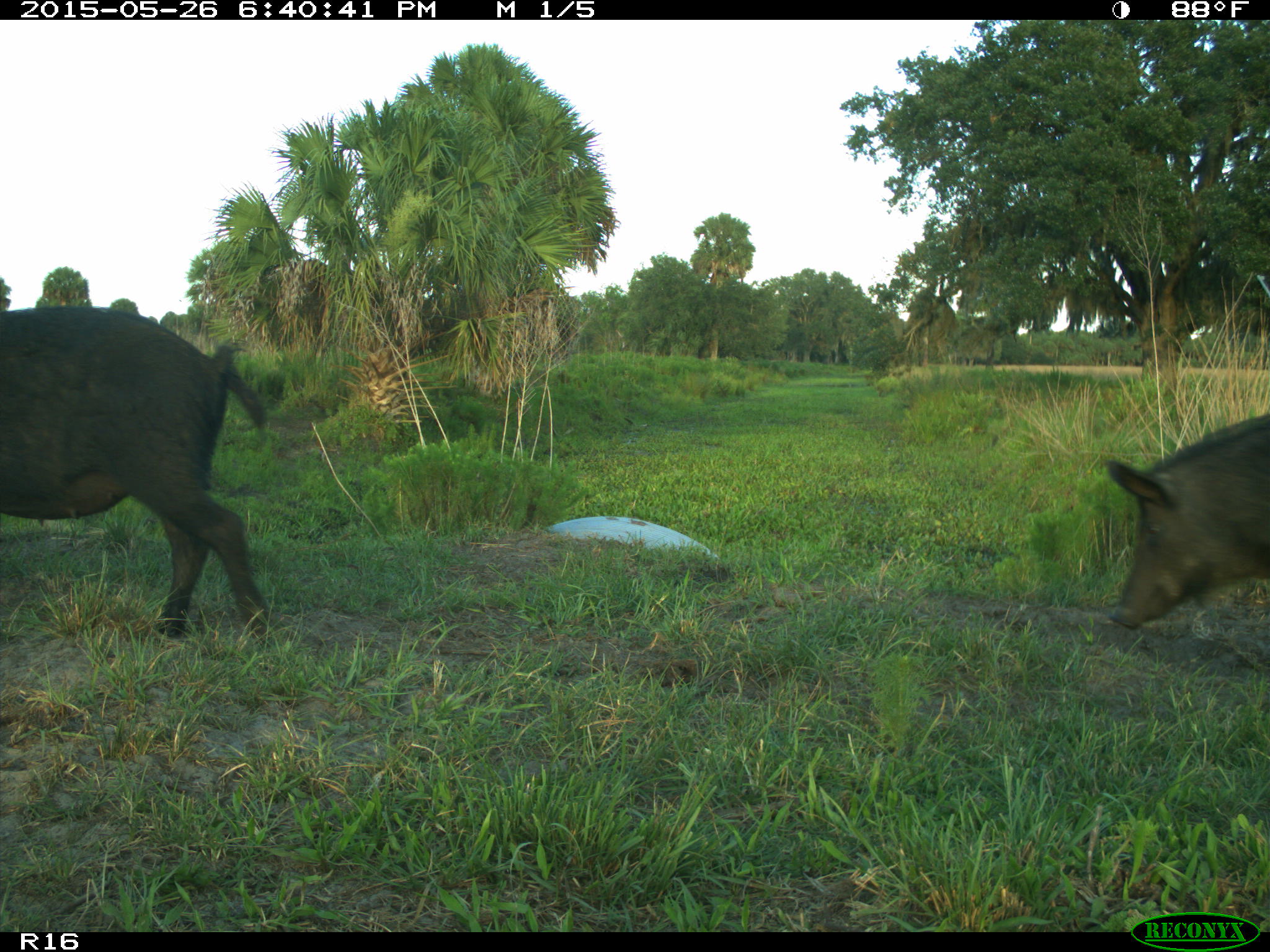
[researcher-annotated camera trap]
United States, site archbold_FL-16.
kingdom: Animalia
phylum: Chordata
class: Mammalia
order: Artiodactyla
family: Suidae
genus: Sus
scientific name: Sus scrofa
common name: wild boar